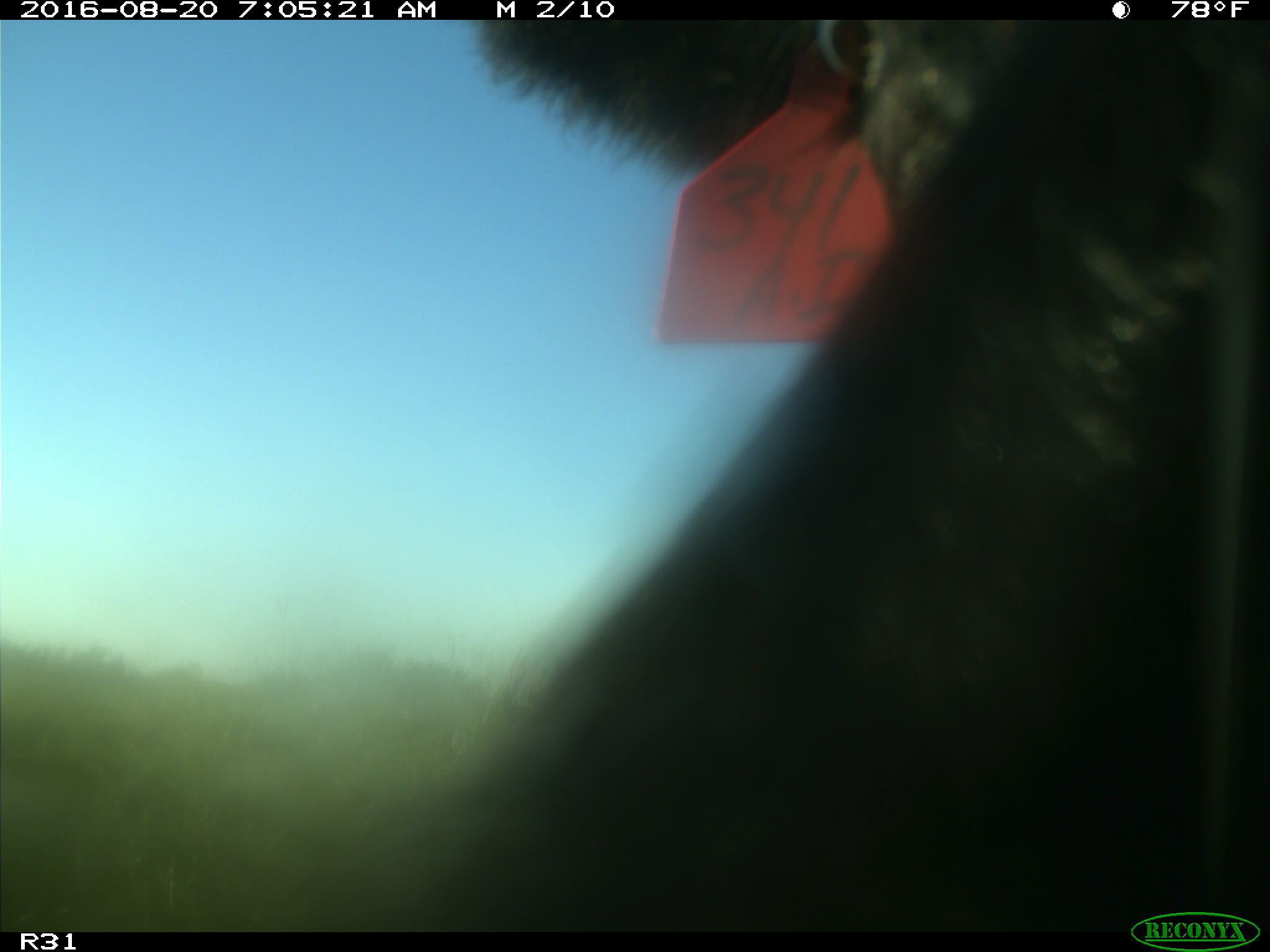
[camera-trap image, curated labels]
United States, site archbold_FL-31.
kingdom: Animalia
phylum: Chordata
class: Mammalia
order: Artiodactyla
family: Bovidae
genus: Bos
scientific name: Bos taurus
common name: domestic cow